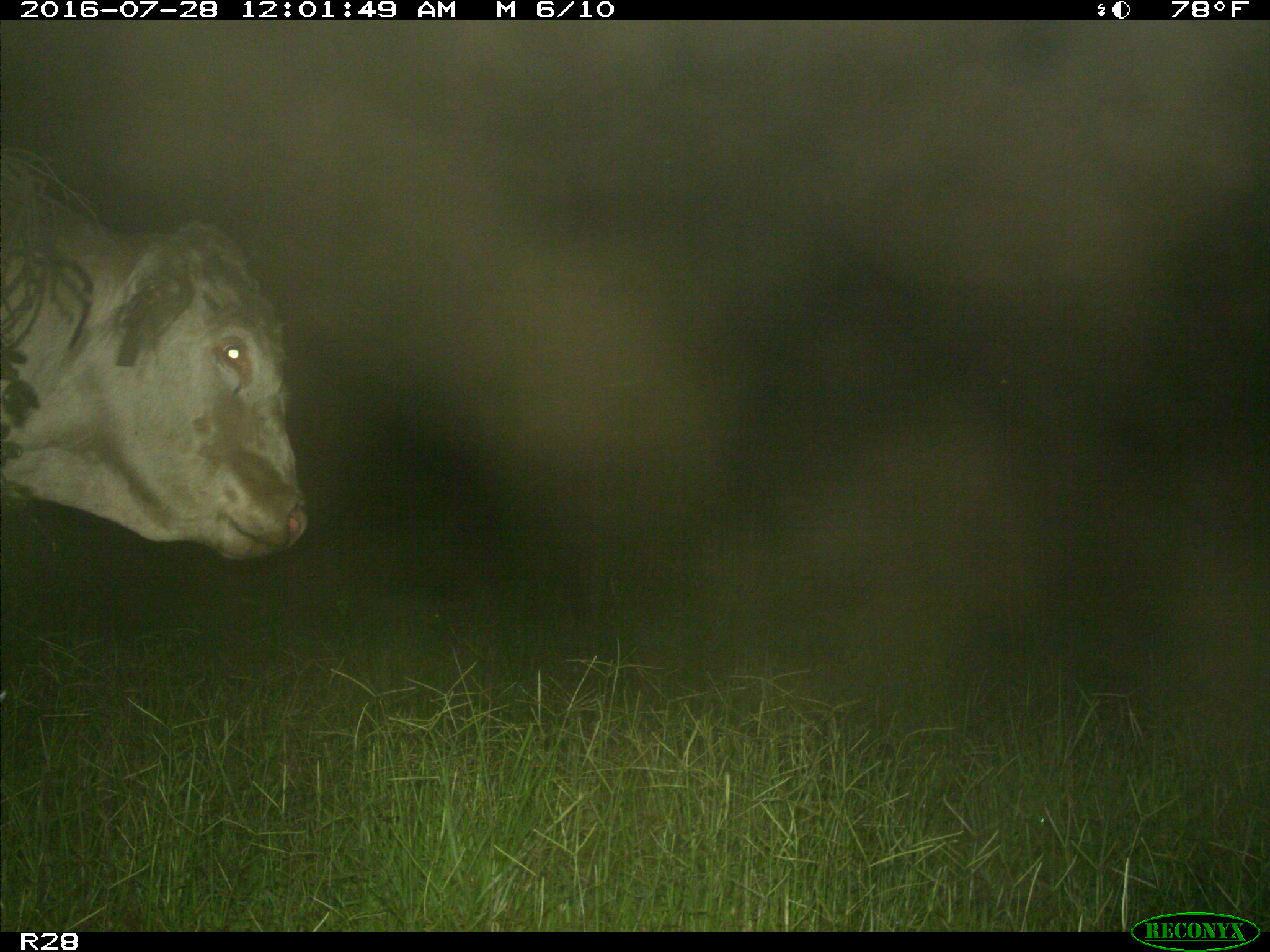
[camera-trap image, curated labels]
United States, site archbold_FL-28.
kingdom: Animalia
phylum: Chordata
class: Mammalia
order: Artiodactyla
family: Bovidae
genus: Bos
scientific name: Bos taurus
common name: domestic cow